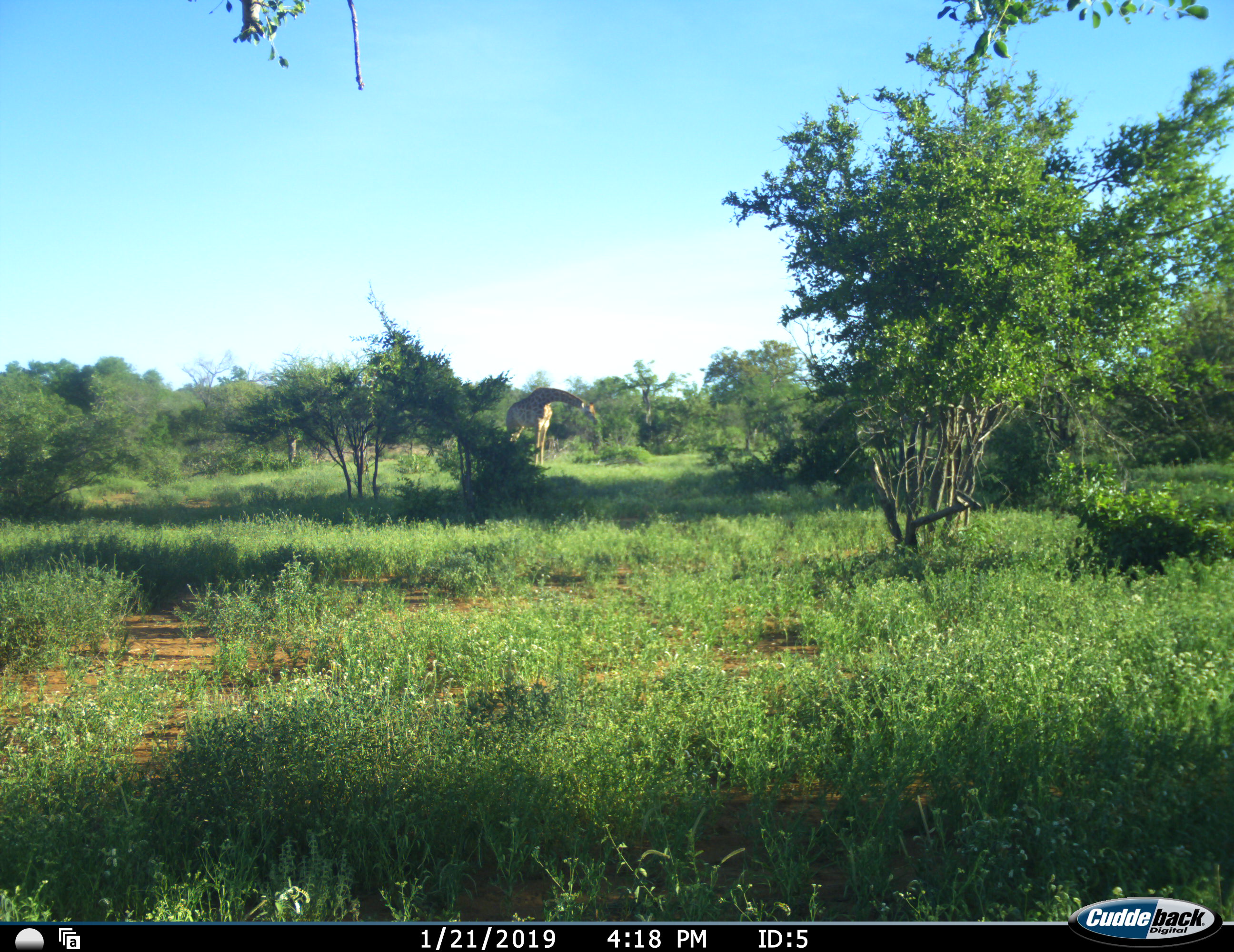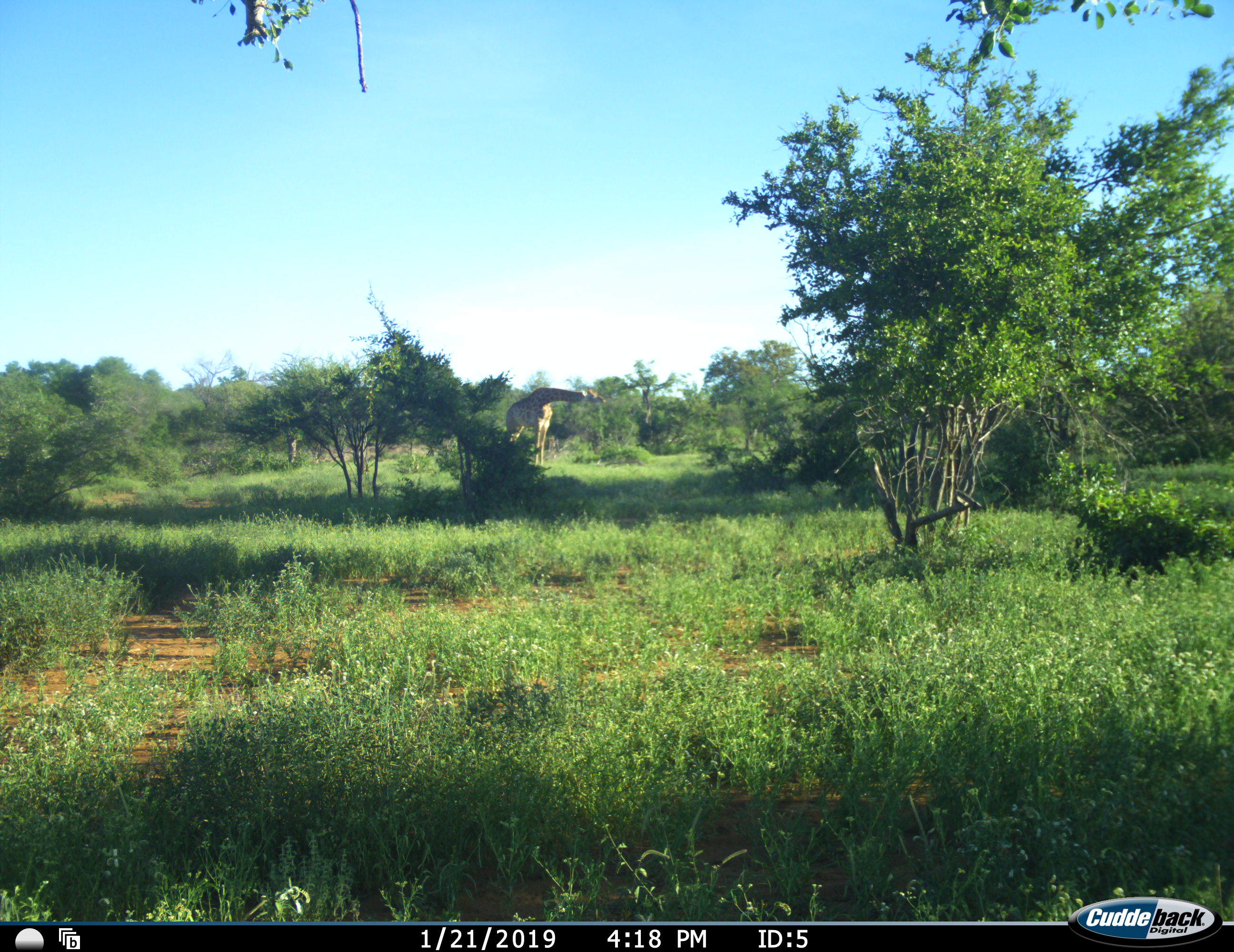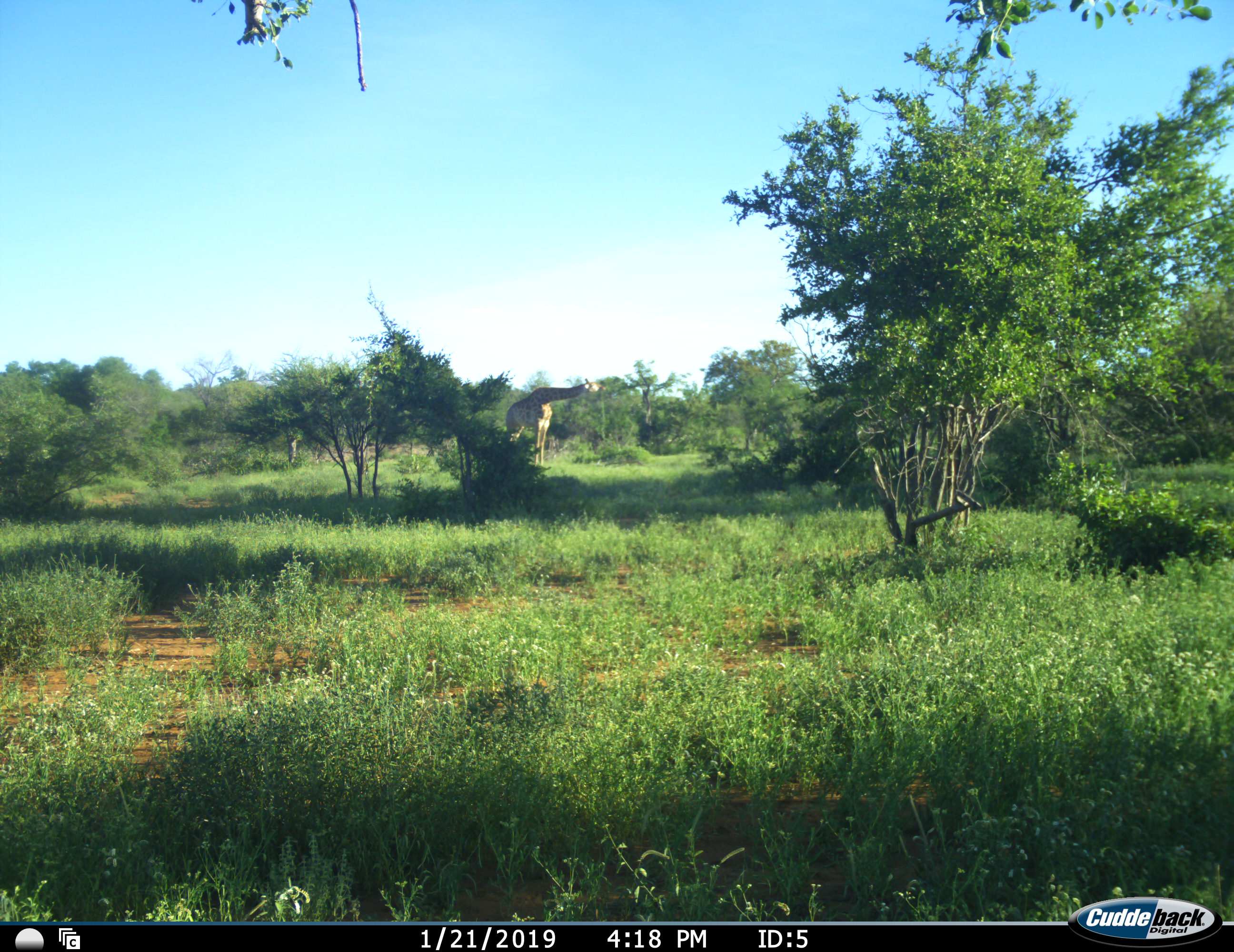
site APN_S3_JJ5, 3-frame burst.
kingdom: Animalia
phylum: Chordata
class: Mammalia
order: Artiodactyla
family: Giraffidae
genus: Giraffa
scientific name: Giraffa camelopardalis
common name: giraffe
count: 1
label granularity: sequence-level